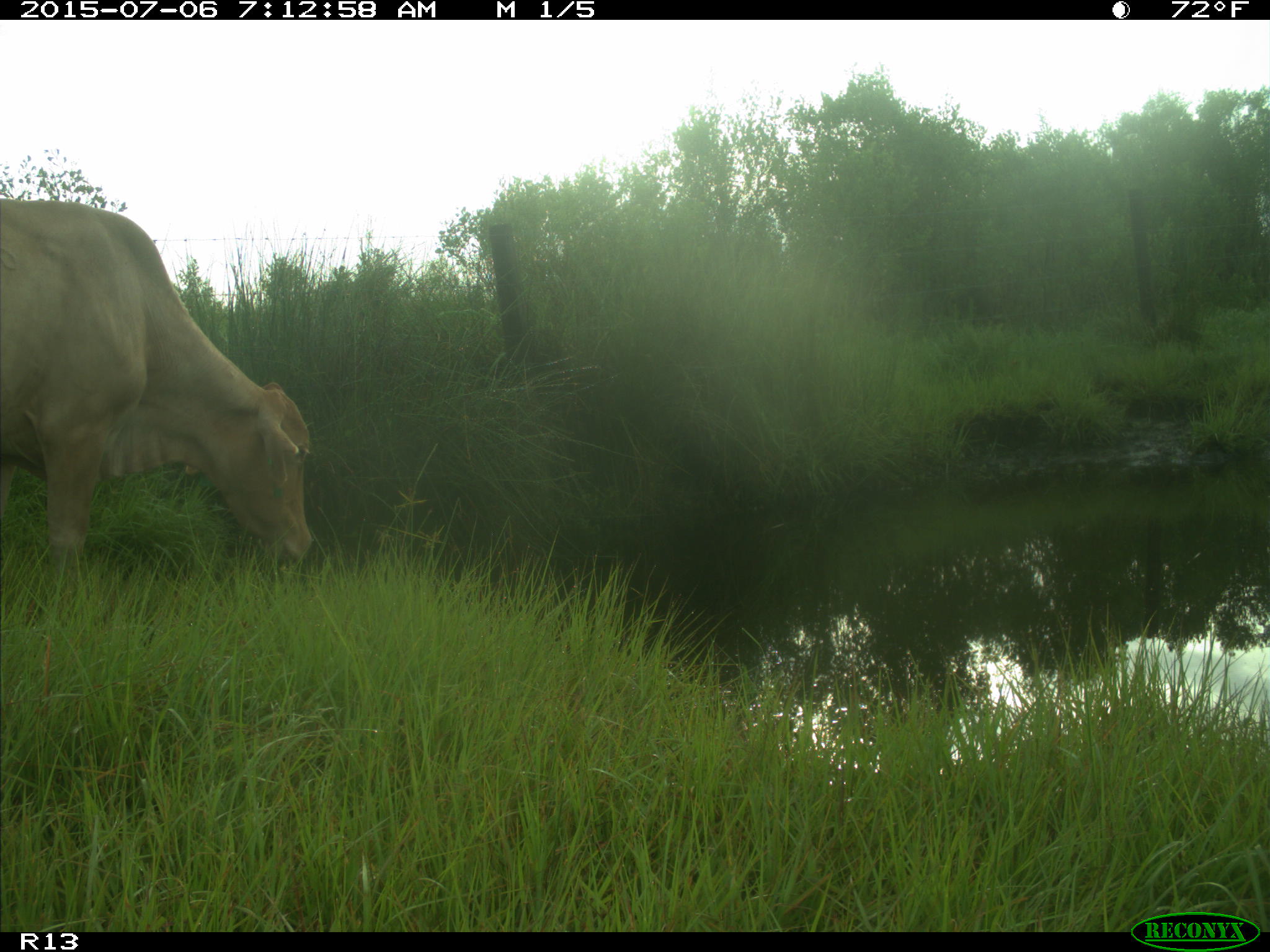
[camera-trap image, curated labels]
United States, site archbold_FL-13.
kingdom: Animalia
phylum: Chordata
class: Mammalia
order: Artiodactyla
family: Bovidae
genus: Bos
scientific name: Bos taurus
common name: domestic cow